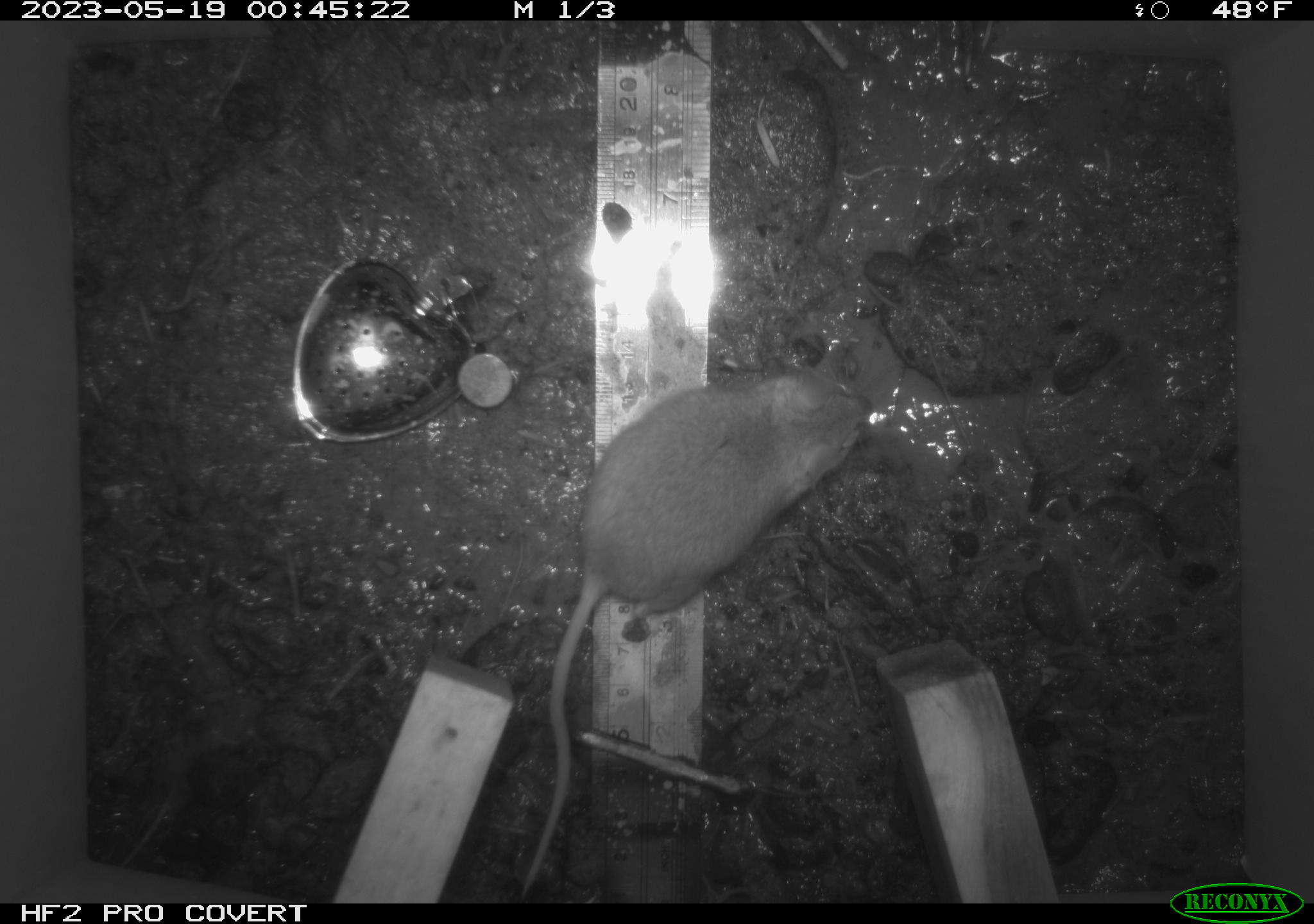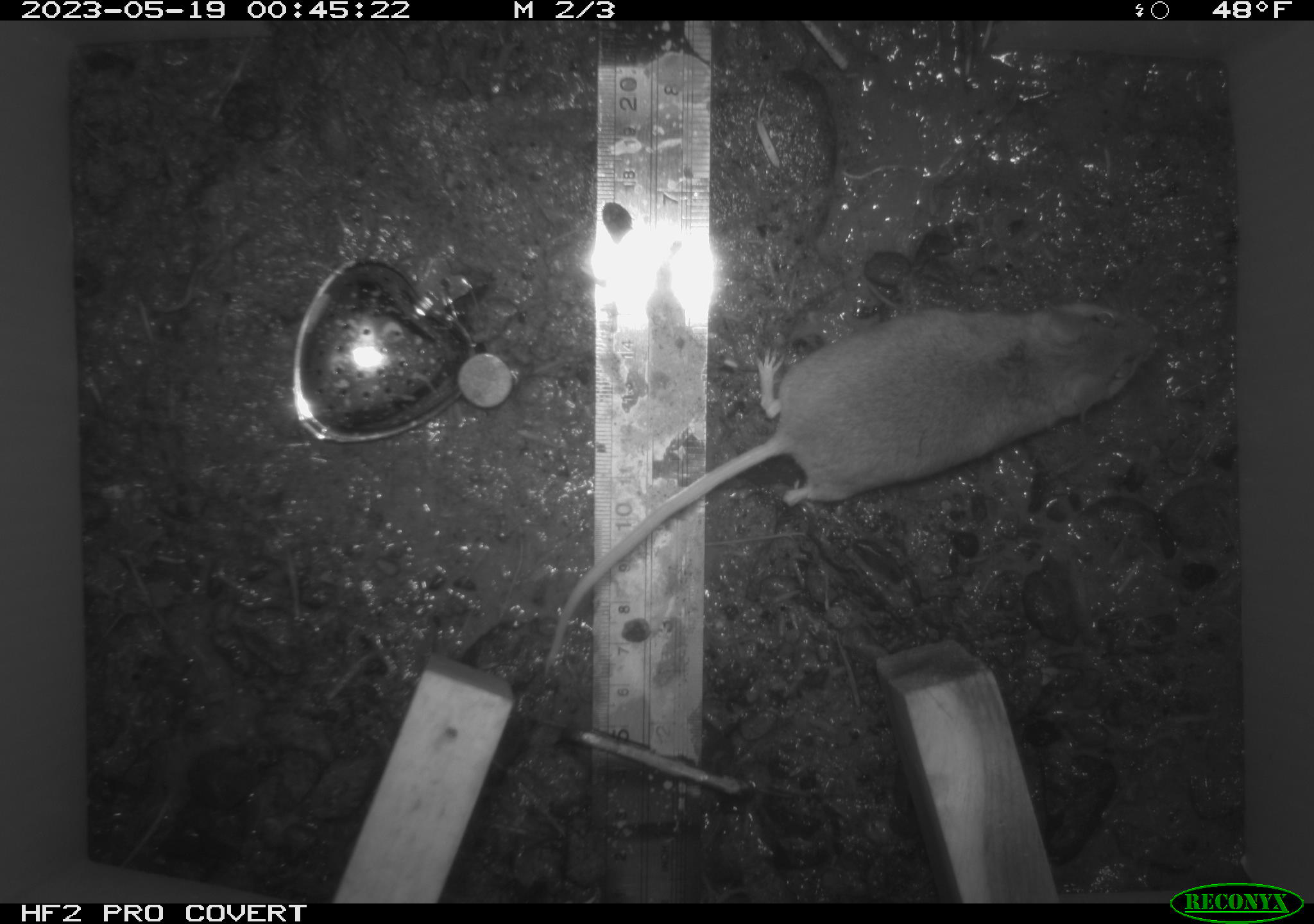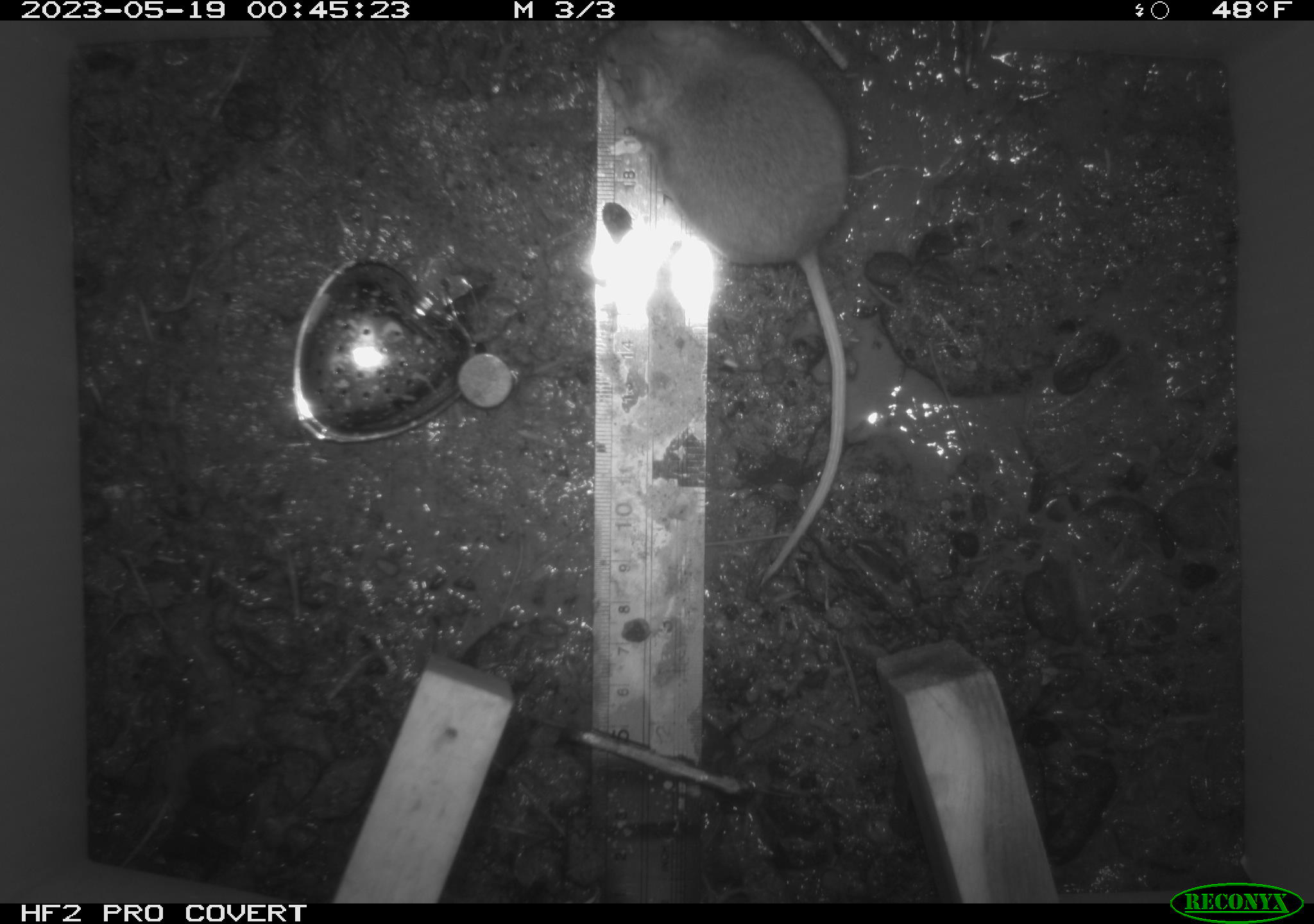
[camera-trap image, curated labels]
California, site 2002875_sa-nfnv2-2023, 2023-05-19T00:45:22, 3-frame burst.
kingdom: Animalia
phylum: Chordata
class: Mammalia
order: Rodentia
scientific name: Rodentia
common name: mouse species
Mouse species (Rodentia).